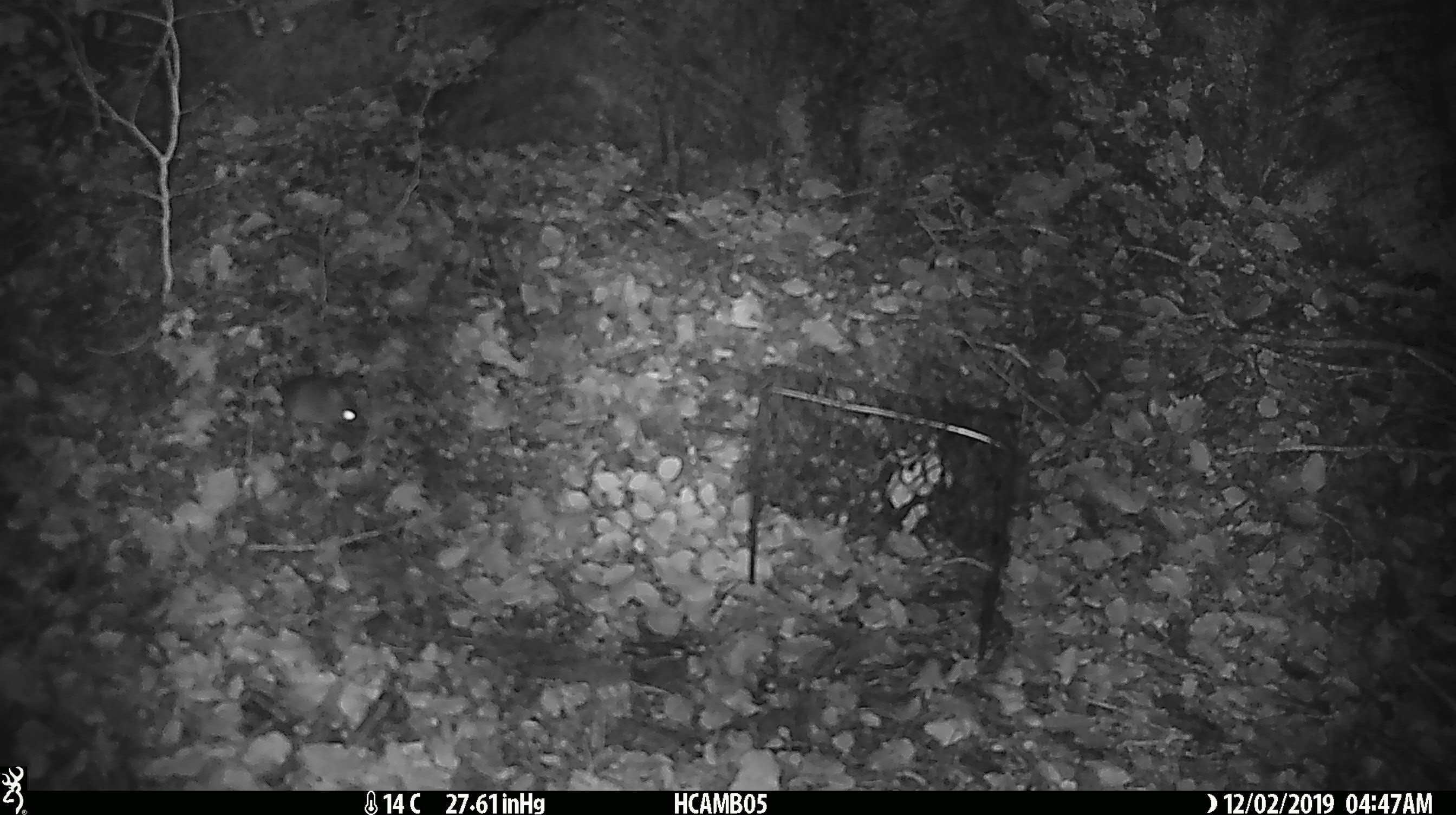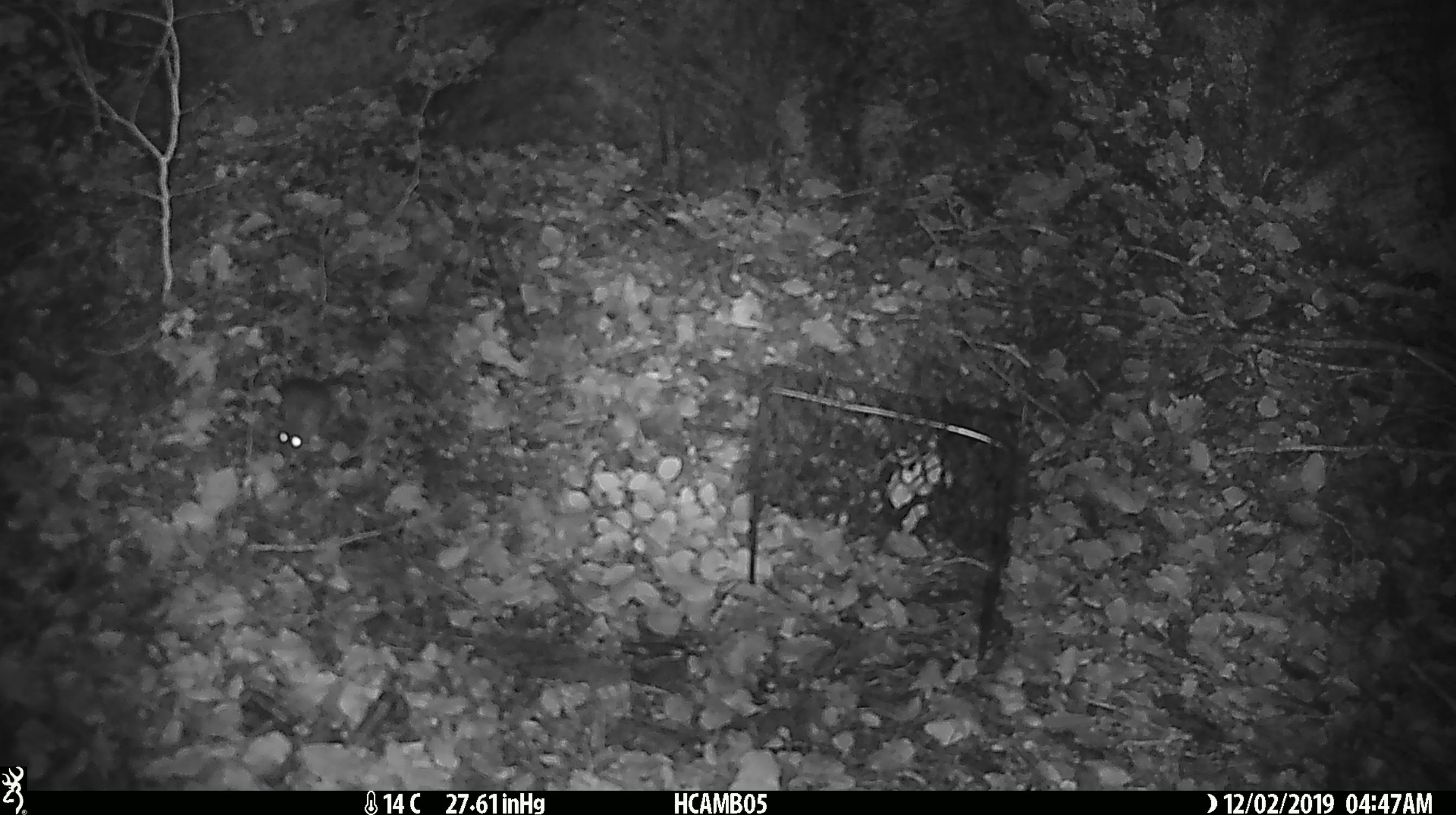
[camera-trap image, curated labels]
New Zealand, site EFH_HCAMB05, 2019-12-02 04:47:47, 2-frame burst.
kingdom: Animalia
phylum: Chordata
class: Mammalia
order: Rodentia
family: Muridae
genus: Mus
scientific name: Mus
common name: mouse